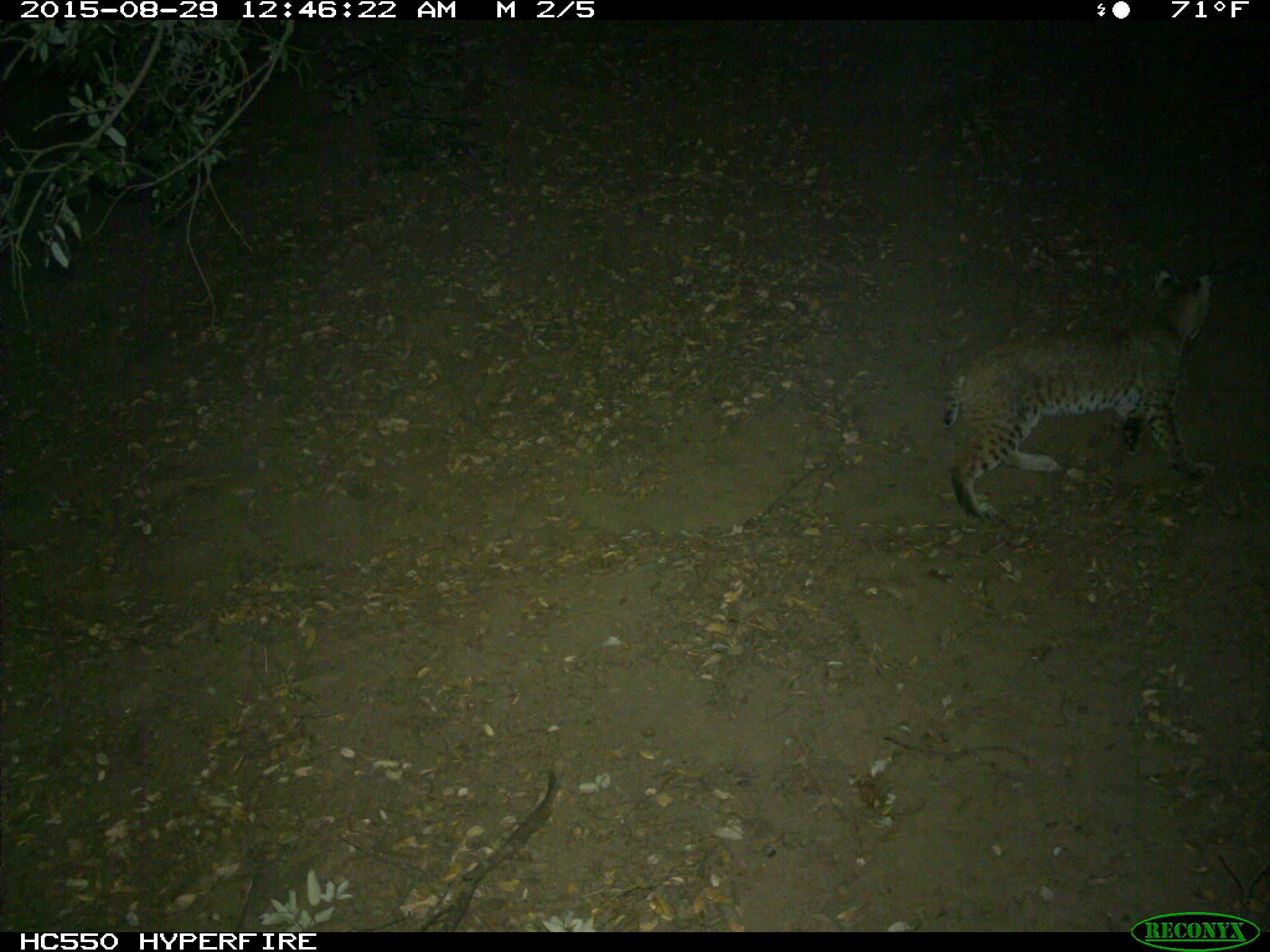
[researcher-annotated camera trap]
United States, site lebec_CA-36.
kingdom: Animalia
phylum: Chordata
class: Mammalia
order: Carnivora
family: Felidae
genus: Lynx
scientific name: Lynx rufus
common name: bobcat